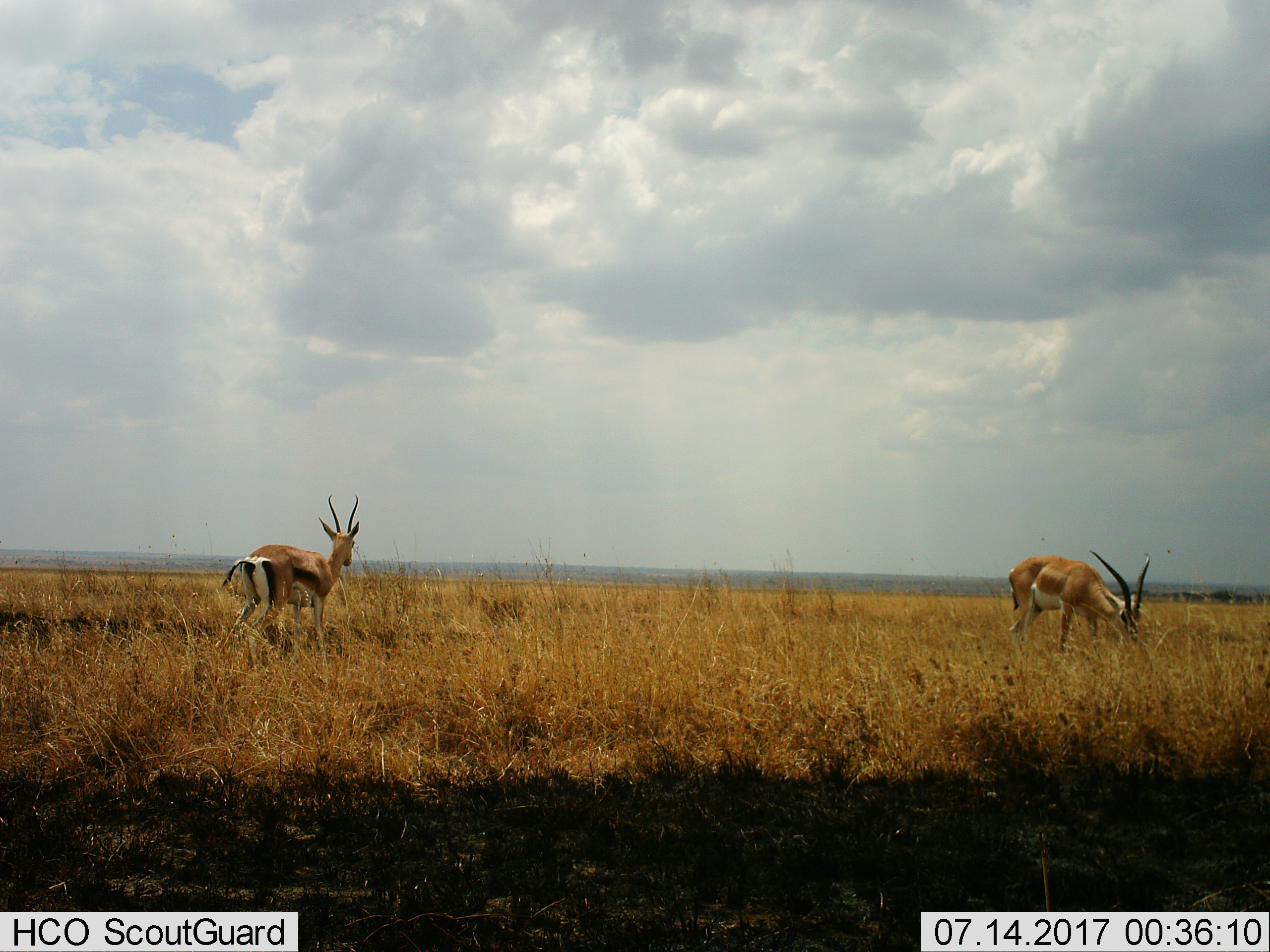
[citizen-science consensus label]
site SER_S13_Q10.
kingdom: Animalia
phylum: Chordata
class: Mammalia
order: Artiodactyla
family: Bovidae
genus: Eudorcas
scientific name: Eudorcas thomsonii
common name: thomson's gazelle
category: gazellethomsons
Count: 2.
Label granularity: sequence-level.